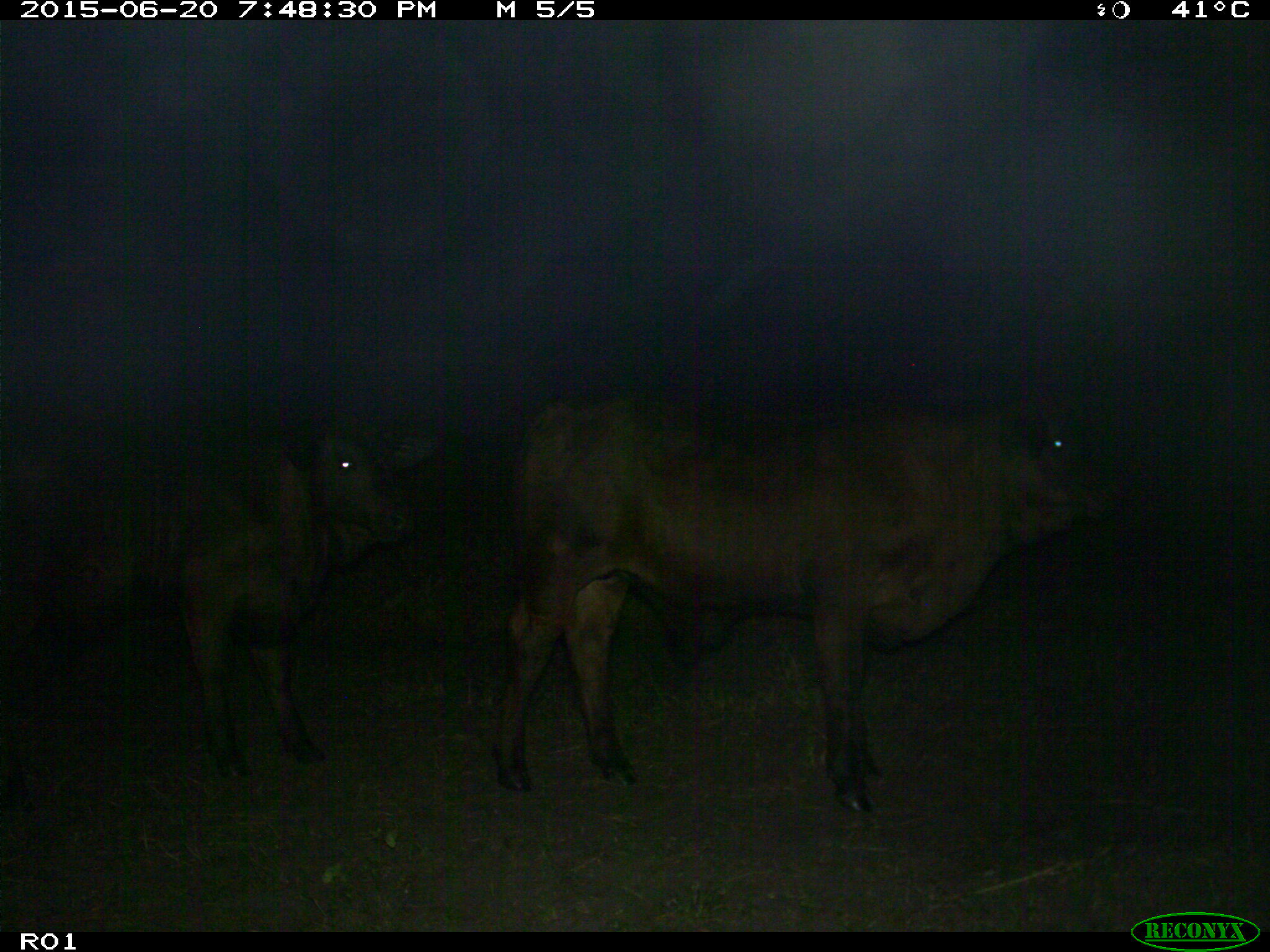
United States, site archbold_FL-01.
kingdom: Animalia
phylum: Chordata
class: Mammalia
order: Artiodactyla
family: Bovidae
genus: Bos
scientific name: Bos taurus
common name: domestic cow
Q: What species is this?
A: Bos taurus (domestic cow).